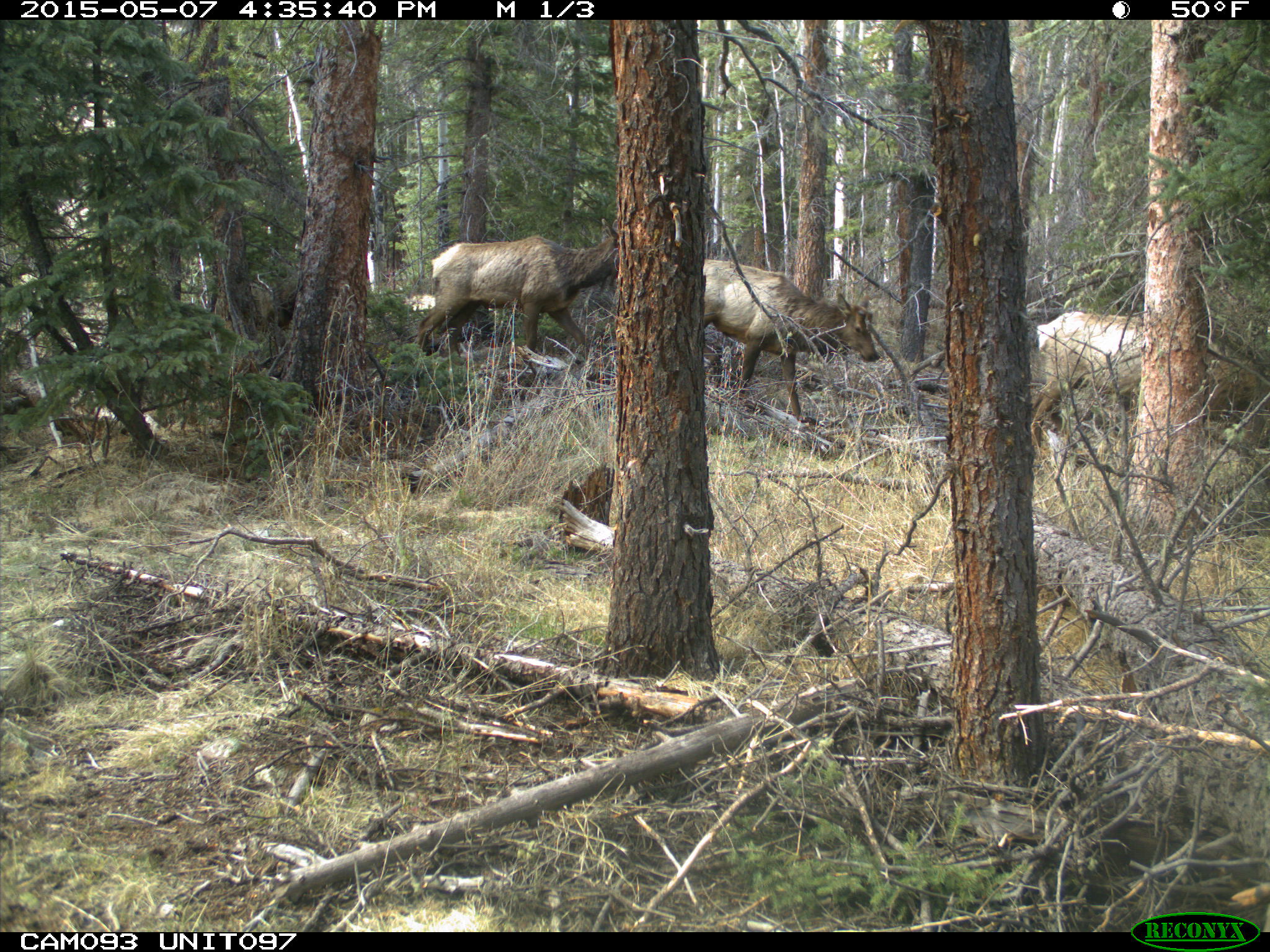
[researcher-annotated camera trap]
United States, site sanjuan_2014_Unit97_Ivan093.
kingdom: Animalia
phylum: Chordata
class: Mammalia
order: Artiodactyla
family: Cervidae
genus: Cervus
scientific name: Cervus elaphus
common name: red deer